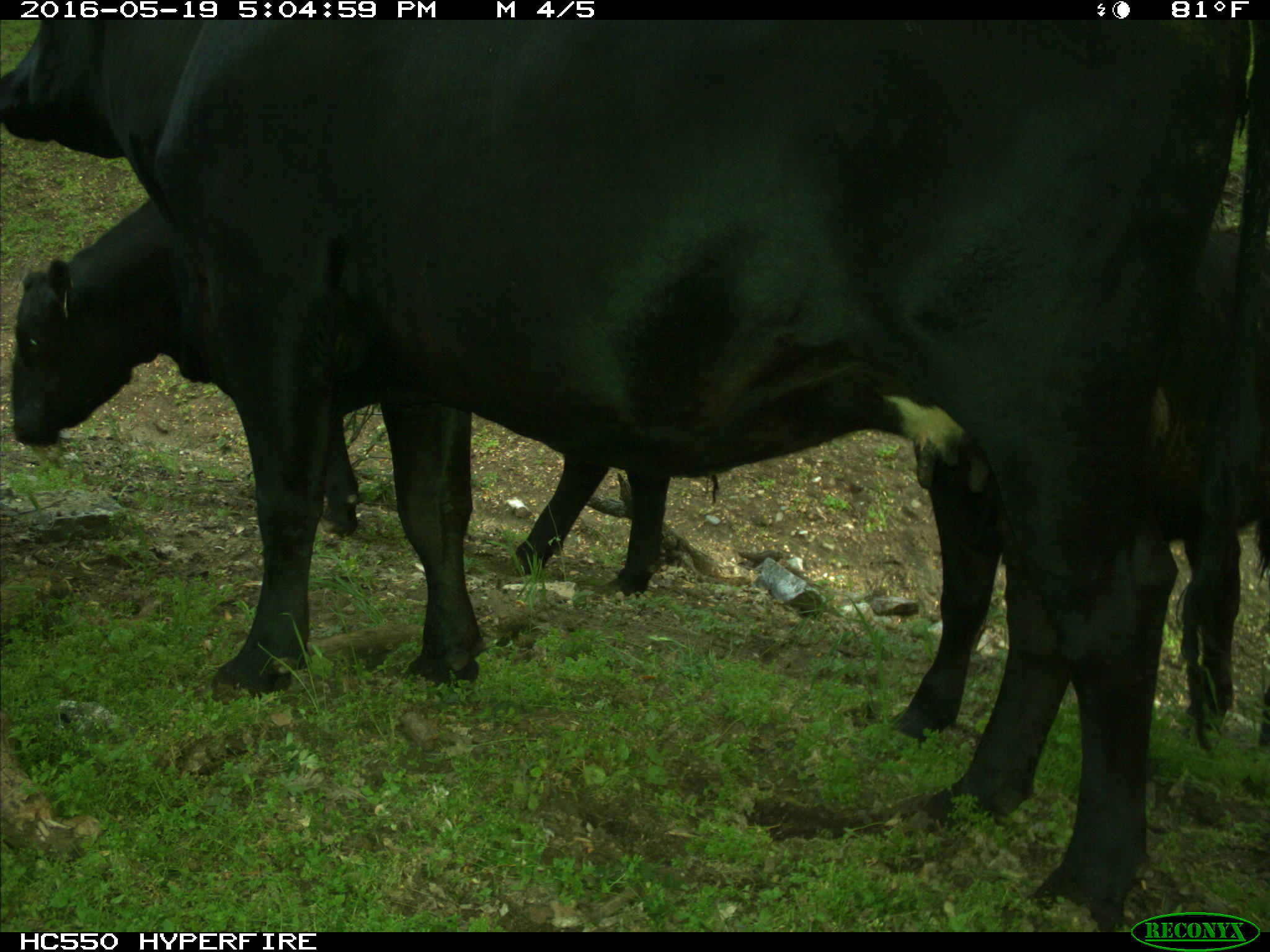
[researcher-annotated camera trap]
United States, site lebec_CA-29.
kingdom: Animalia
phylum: Chordata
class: Mammalia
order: Artiodactyla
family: Bovidae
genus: Bos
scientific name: Bos taurus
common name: domestic cow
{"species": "Bos taurus (domestic cow)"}